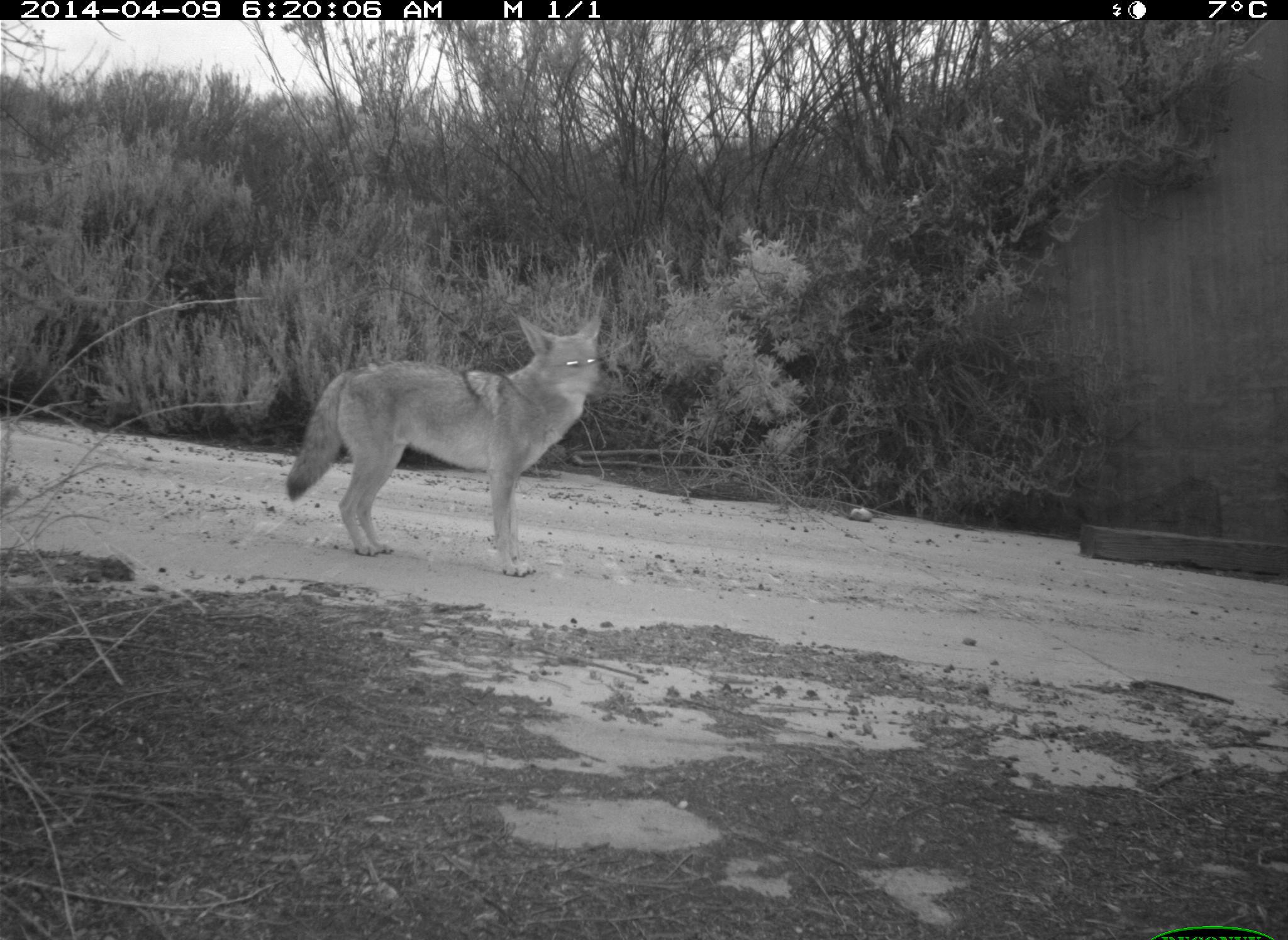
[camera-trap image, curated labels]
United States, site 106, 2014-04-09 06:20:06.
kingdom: Animalia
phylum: Chordata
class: Mammalia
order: Carnivora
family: Canidae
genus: Canis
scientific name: Canis latrans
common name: coyote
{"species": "coyote (Canis latrans)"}